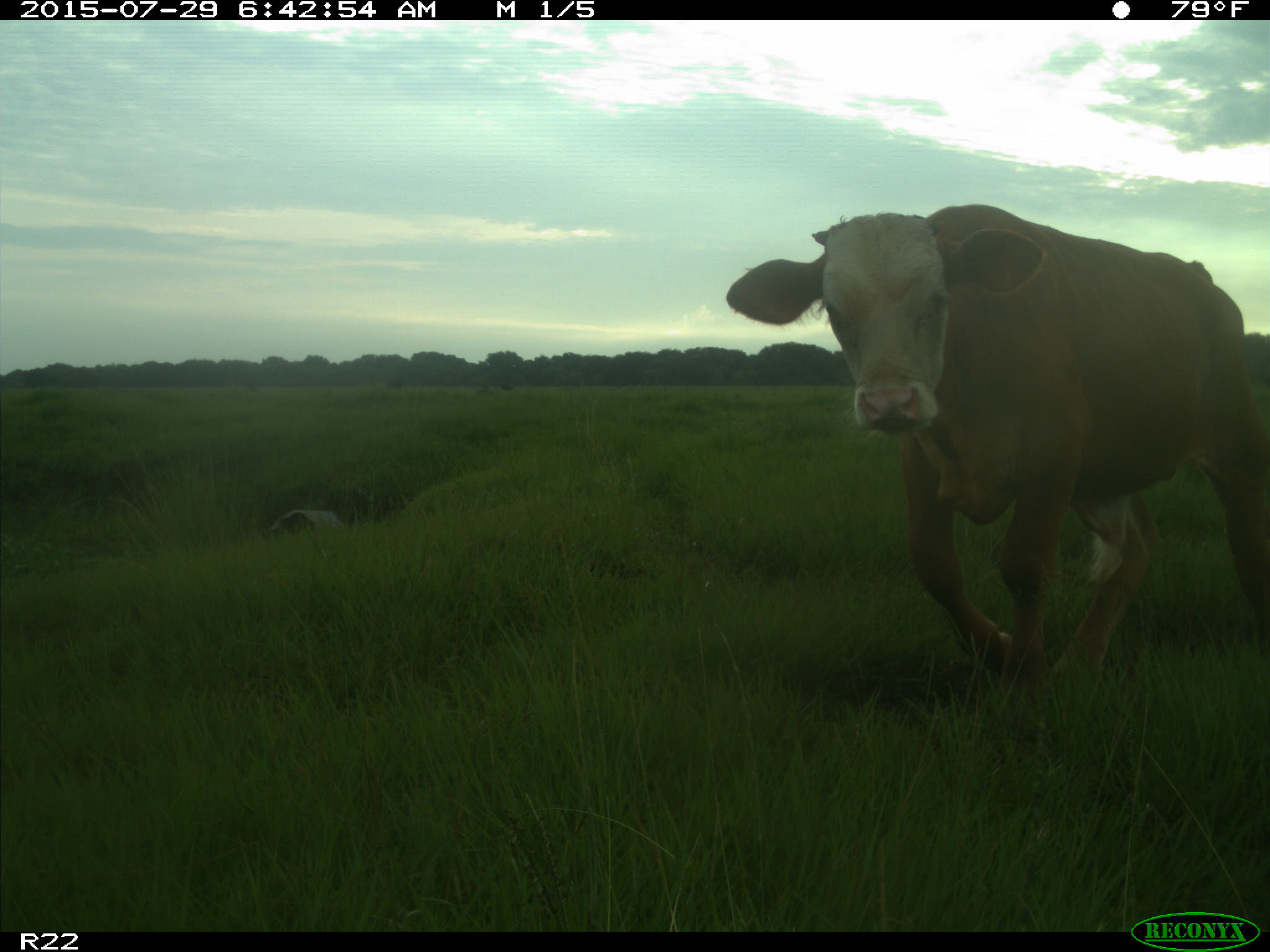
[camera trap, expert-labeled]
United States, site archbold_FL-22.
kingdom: Animalia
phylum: Chordata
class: Mammalia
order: Artiodactyla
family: Bovidae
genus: Bos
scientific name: Bos taurus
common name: domestic cow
Bos taurus (domestic cow).